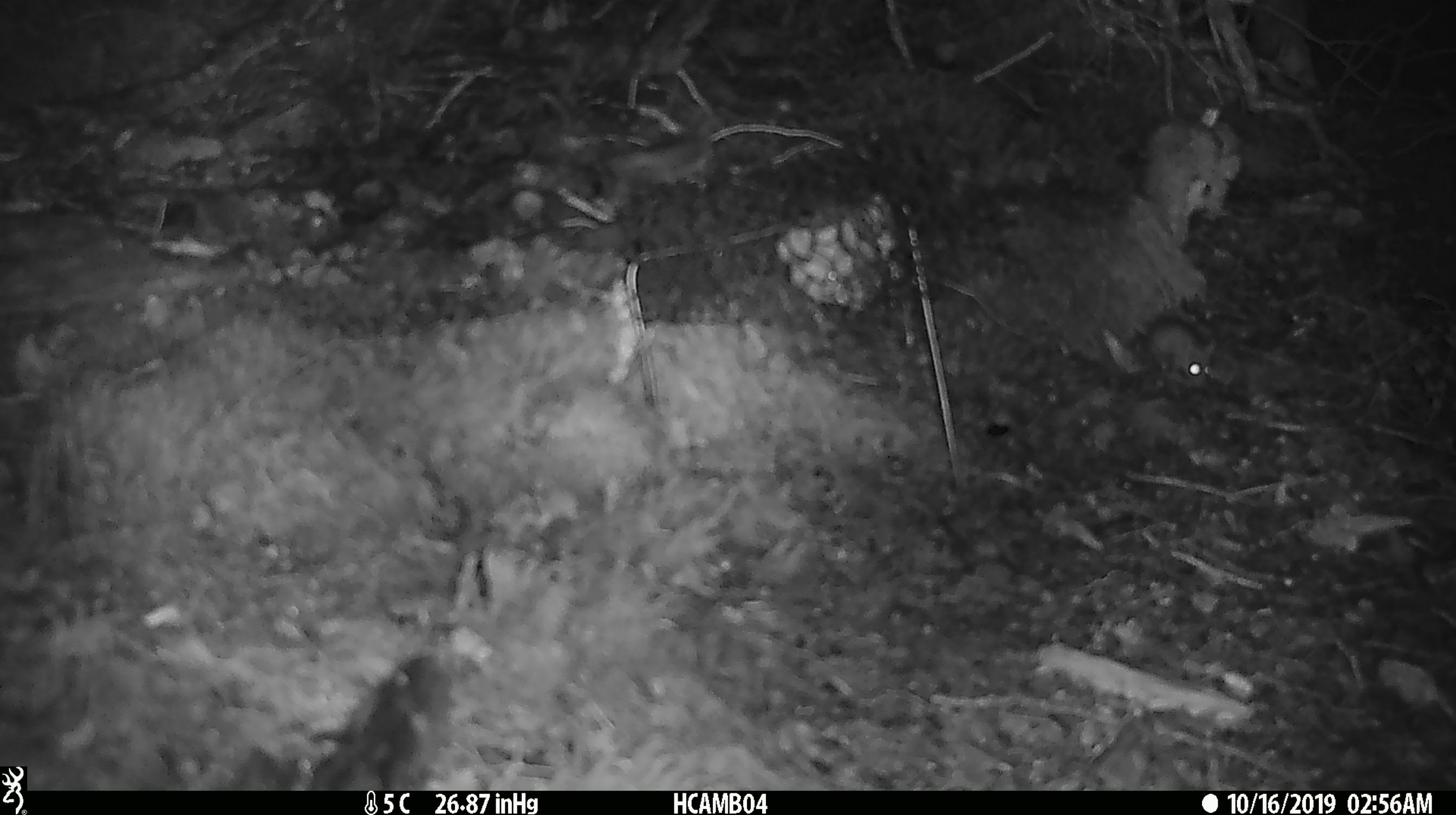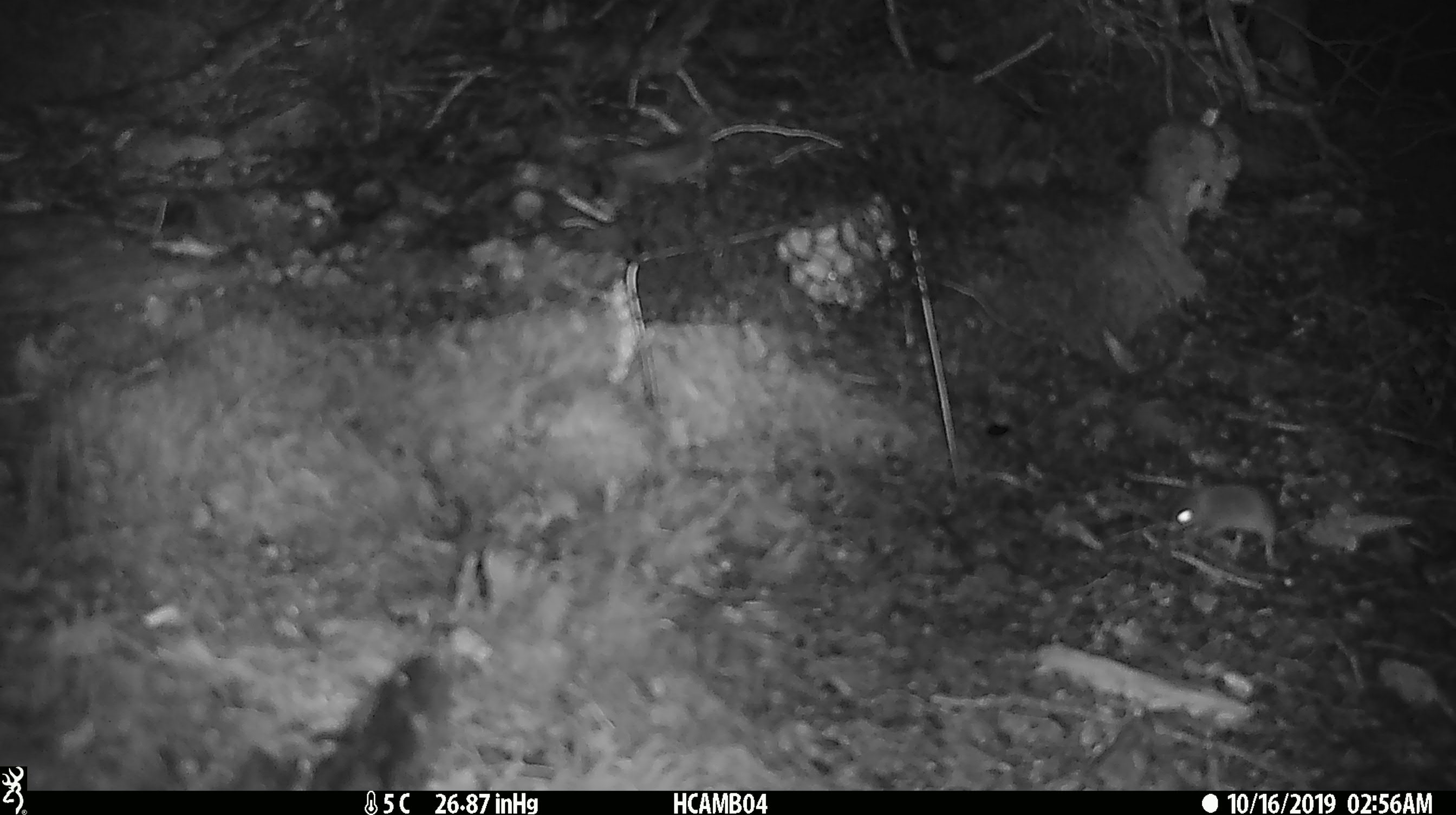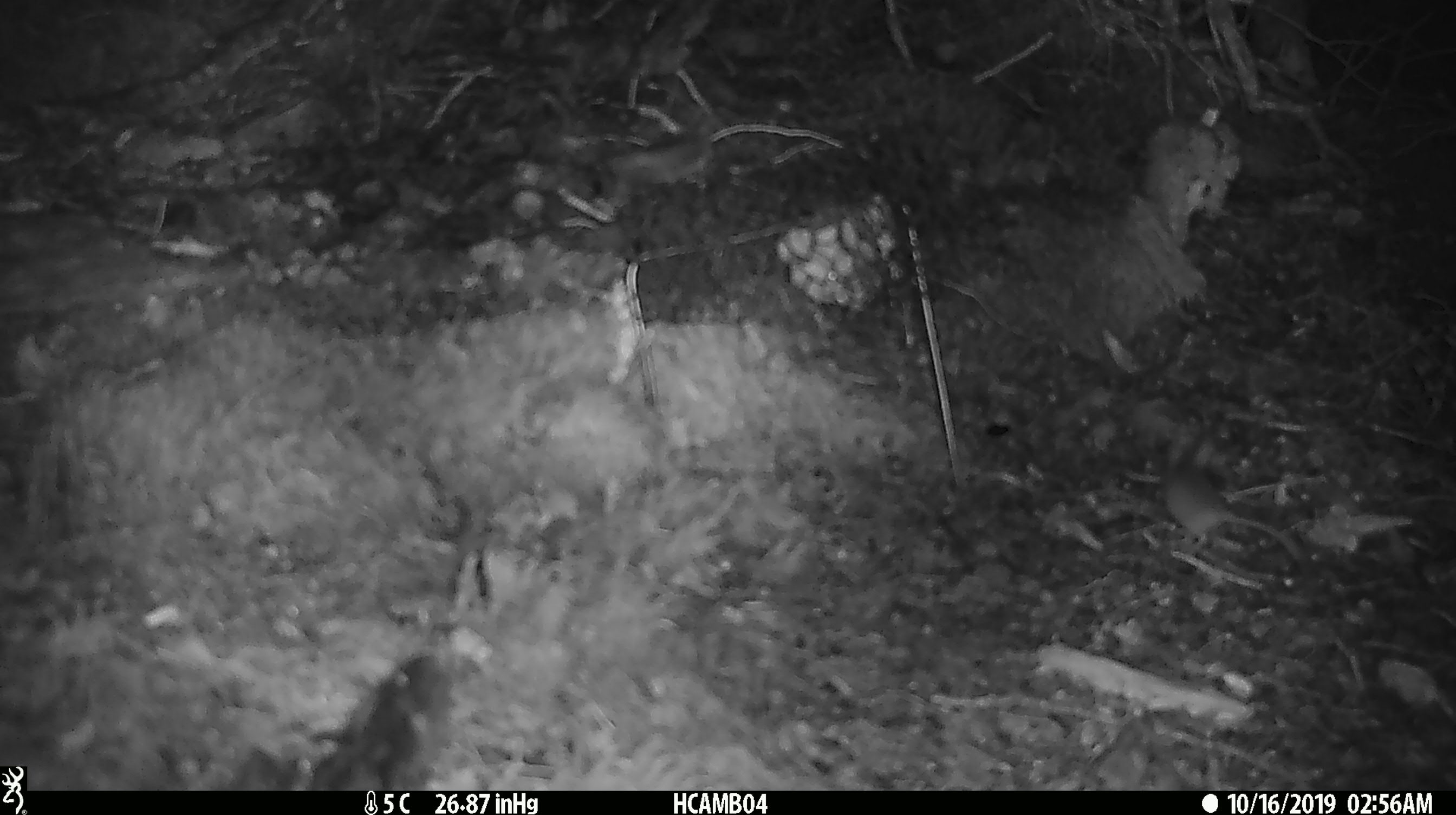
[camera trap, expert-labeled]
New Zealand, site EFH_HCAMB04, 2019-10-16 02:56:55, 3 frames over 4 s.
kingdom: Animalia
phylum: Chordata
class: Mammalia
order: Rodentia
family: Muridae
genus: Mus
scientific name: Mus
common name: mouse